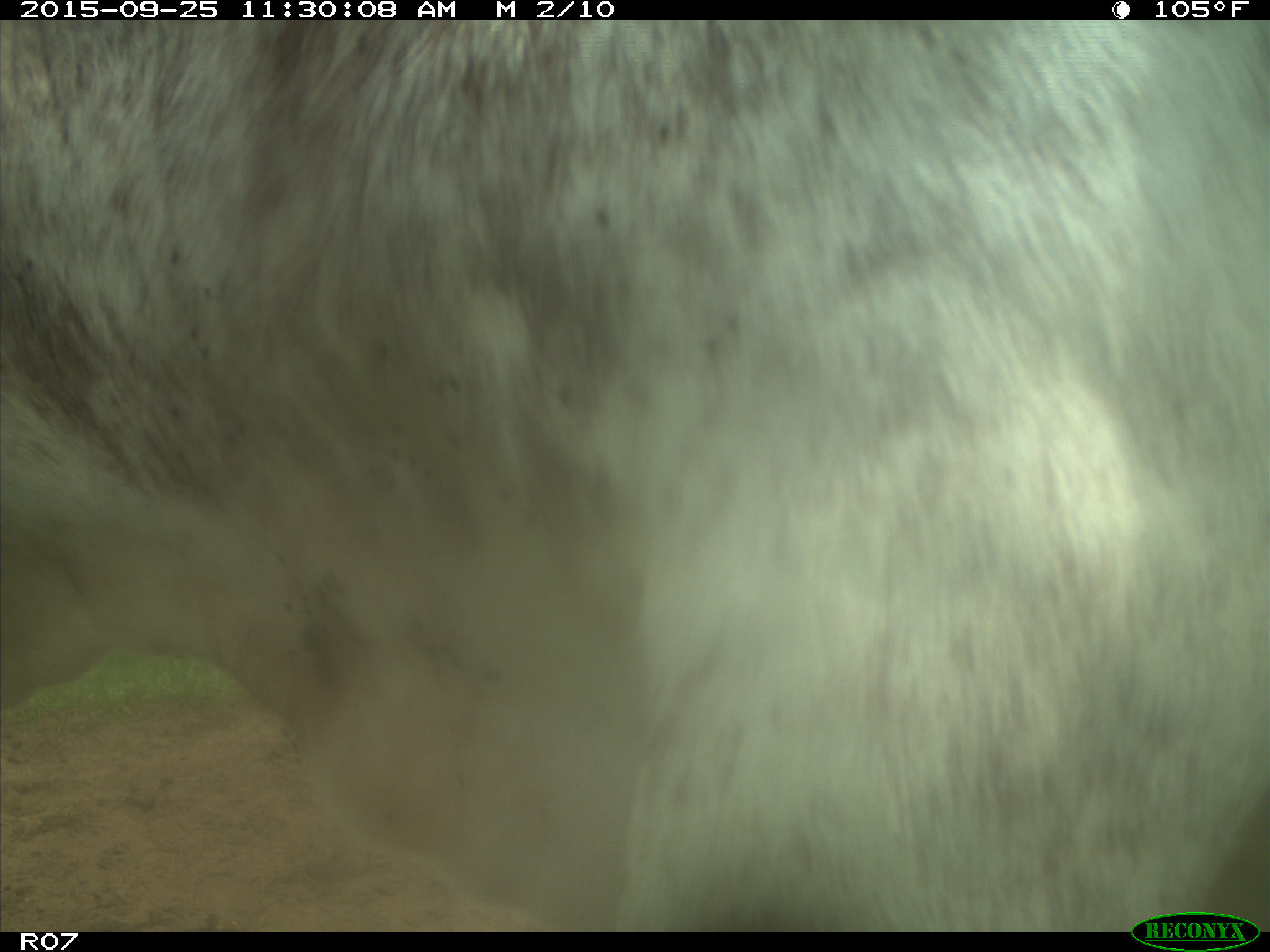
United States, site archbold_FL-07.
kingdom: Animalia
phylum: Chordata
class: Mammalia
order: Artiodactyla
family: Bovidae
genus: Bos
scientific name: Bos taurus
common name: domestic cow